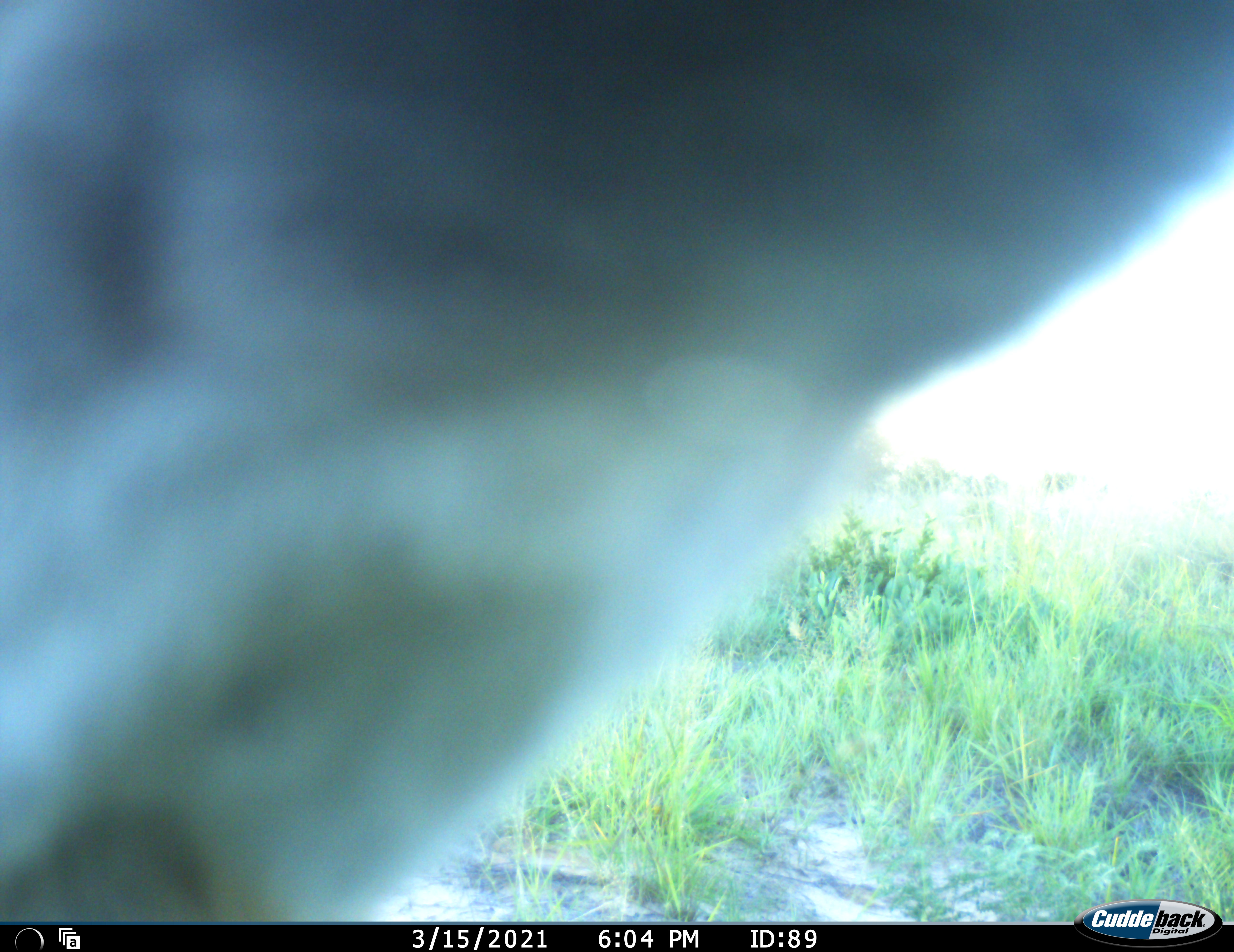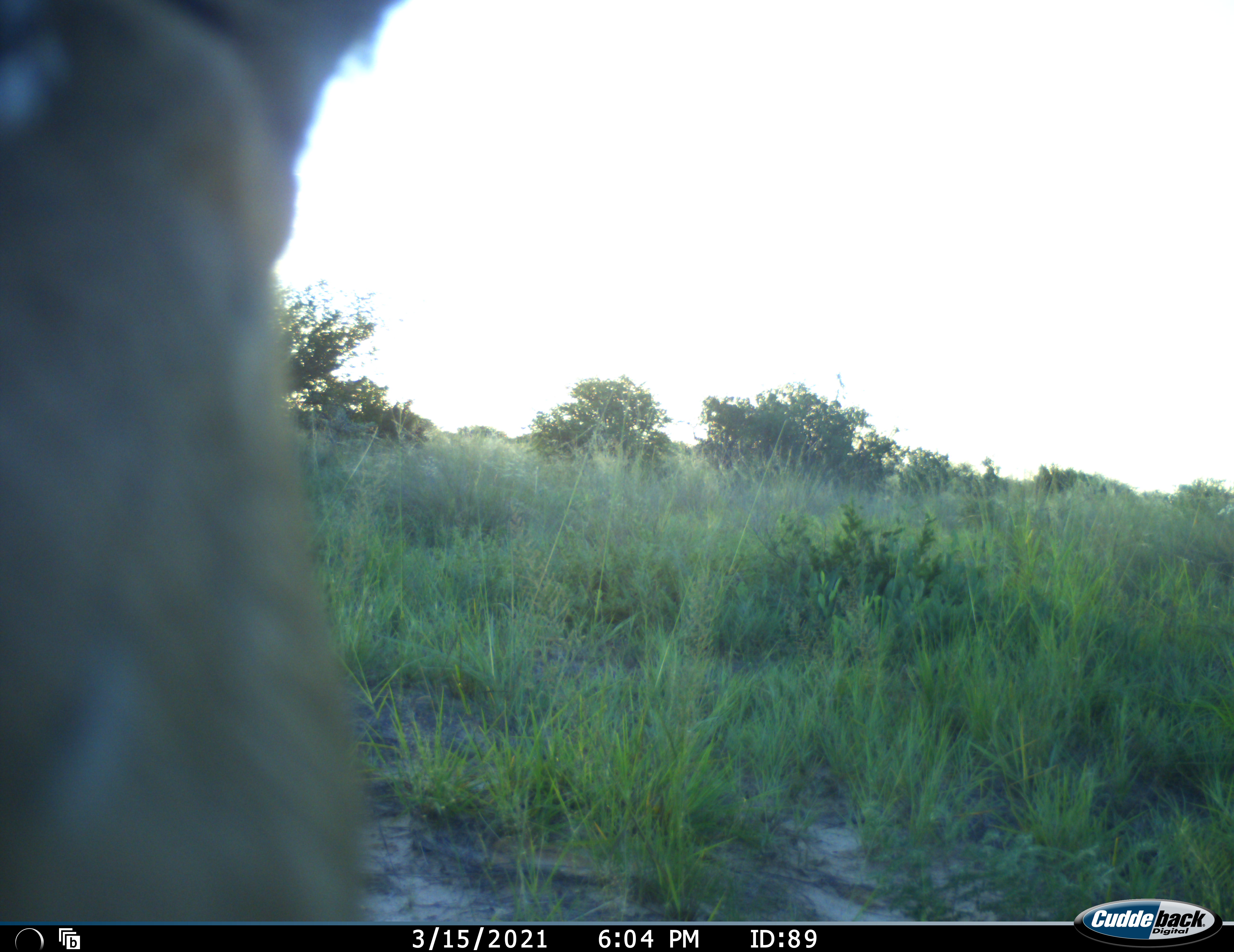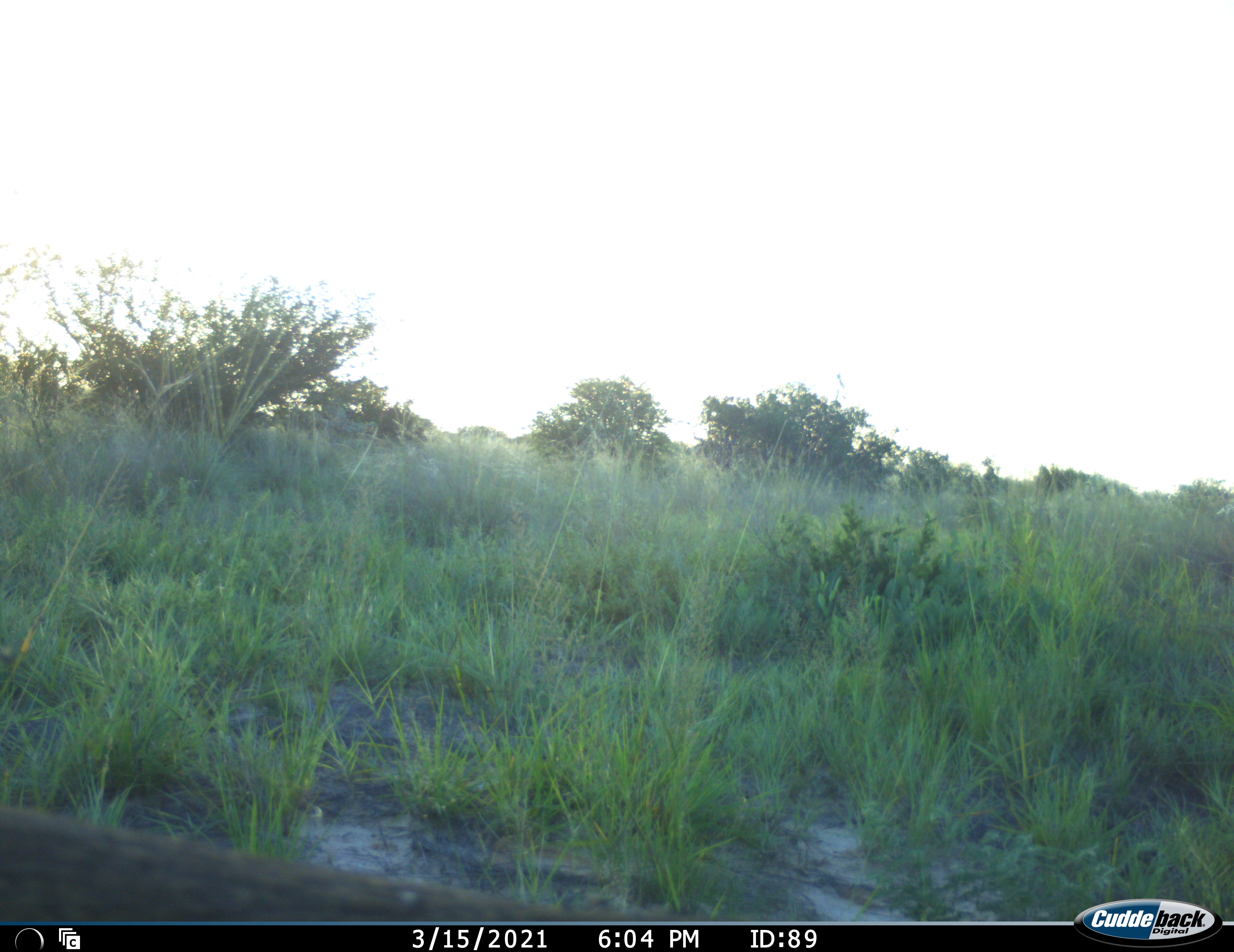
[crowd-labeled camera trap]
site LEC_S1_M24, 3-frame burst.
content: unidentified animal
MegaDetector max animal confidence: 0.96